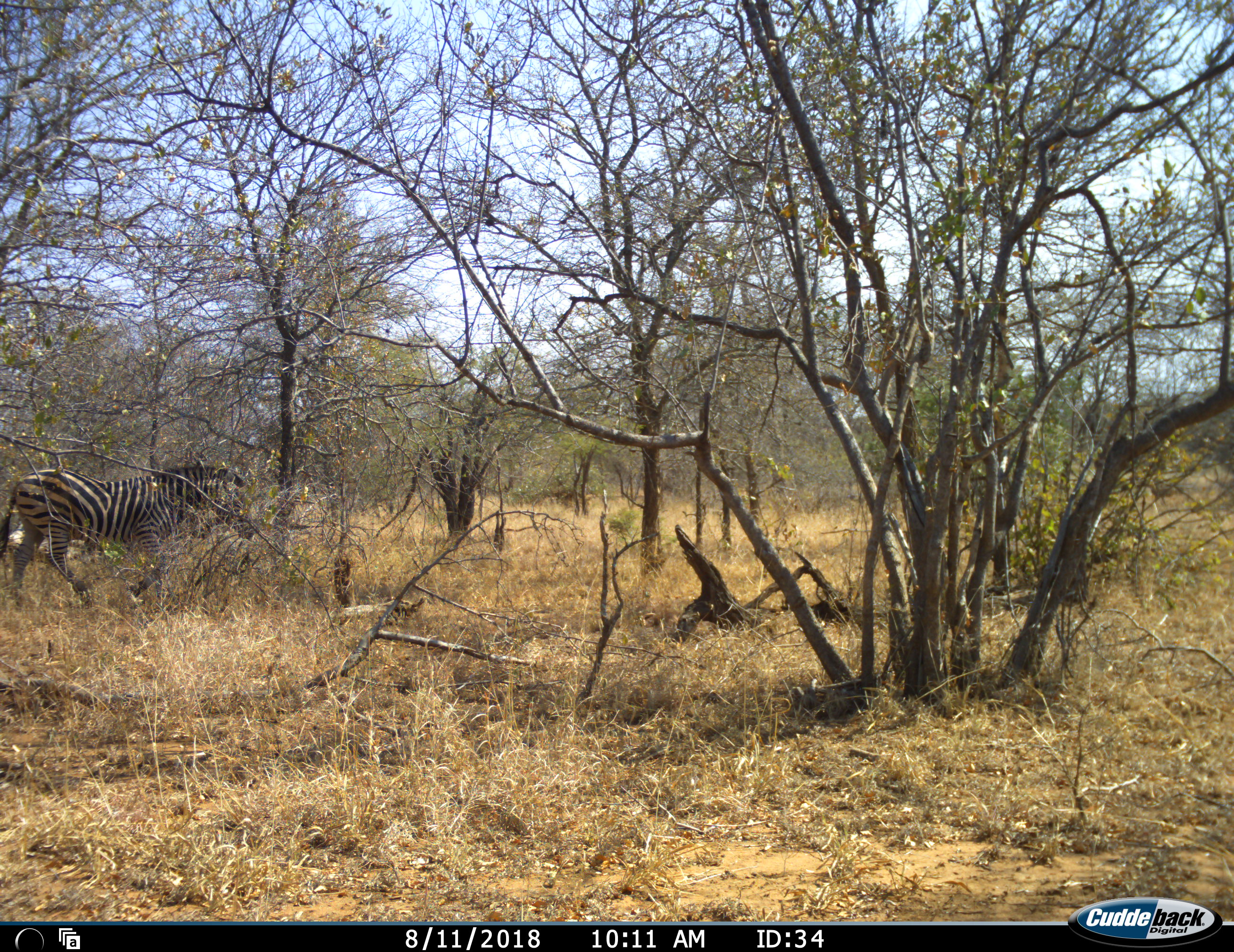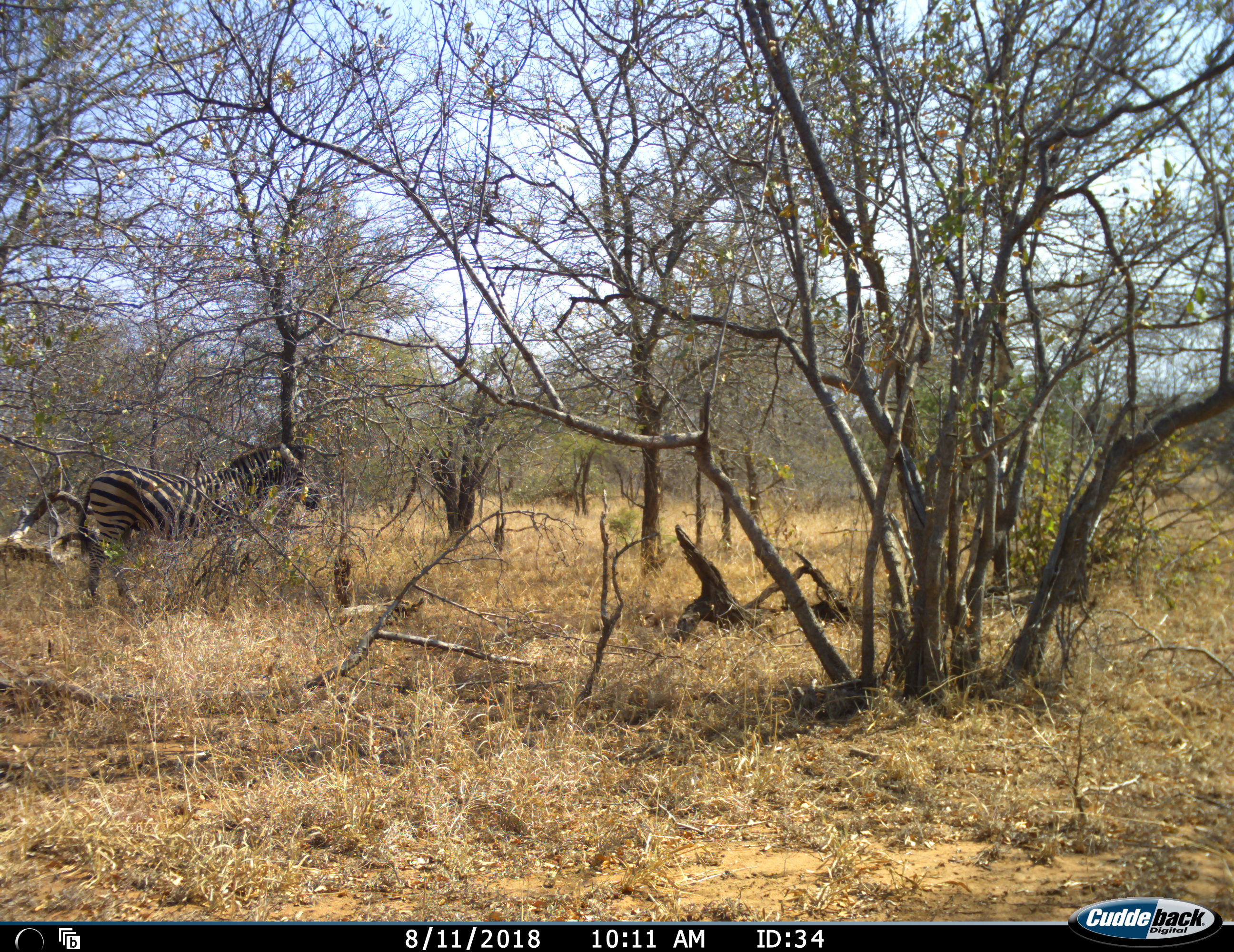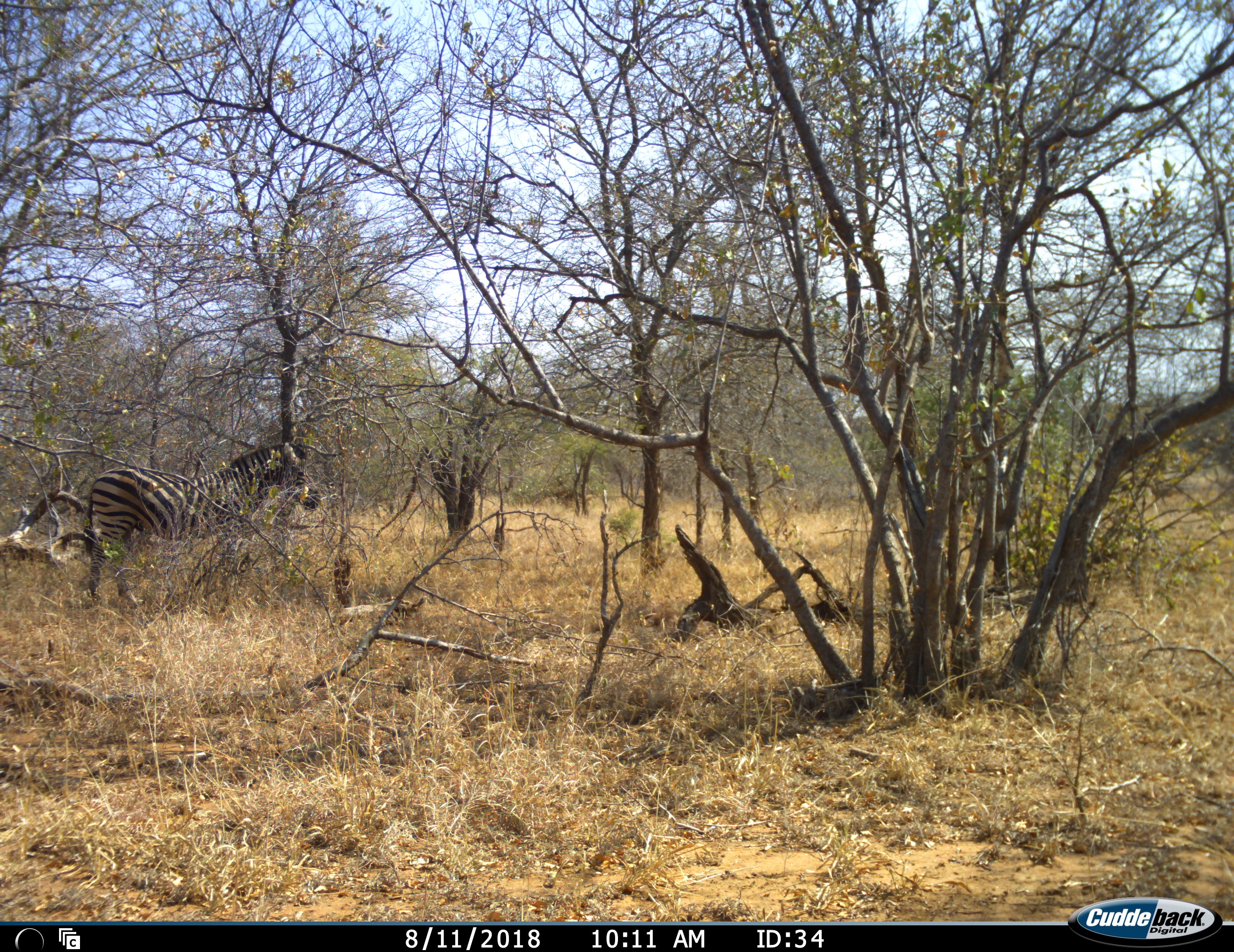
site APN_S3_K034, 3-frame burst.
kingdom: Animalia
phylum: Chordata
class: Mammalia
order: Perissodactyla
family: Equidae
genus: Equus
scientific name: Equus quagga burchellii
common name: burchell's zebra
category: zebraburchells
Zebraburchells (burchell's zebra) (Equus quagga burchellii), count 1. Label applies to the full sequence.